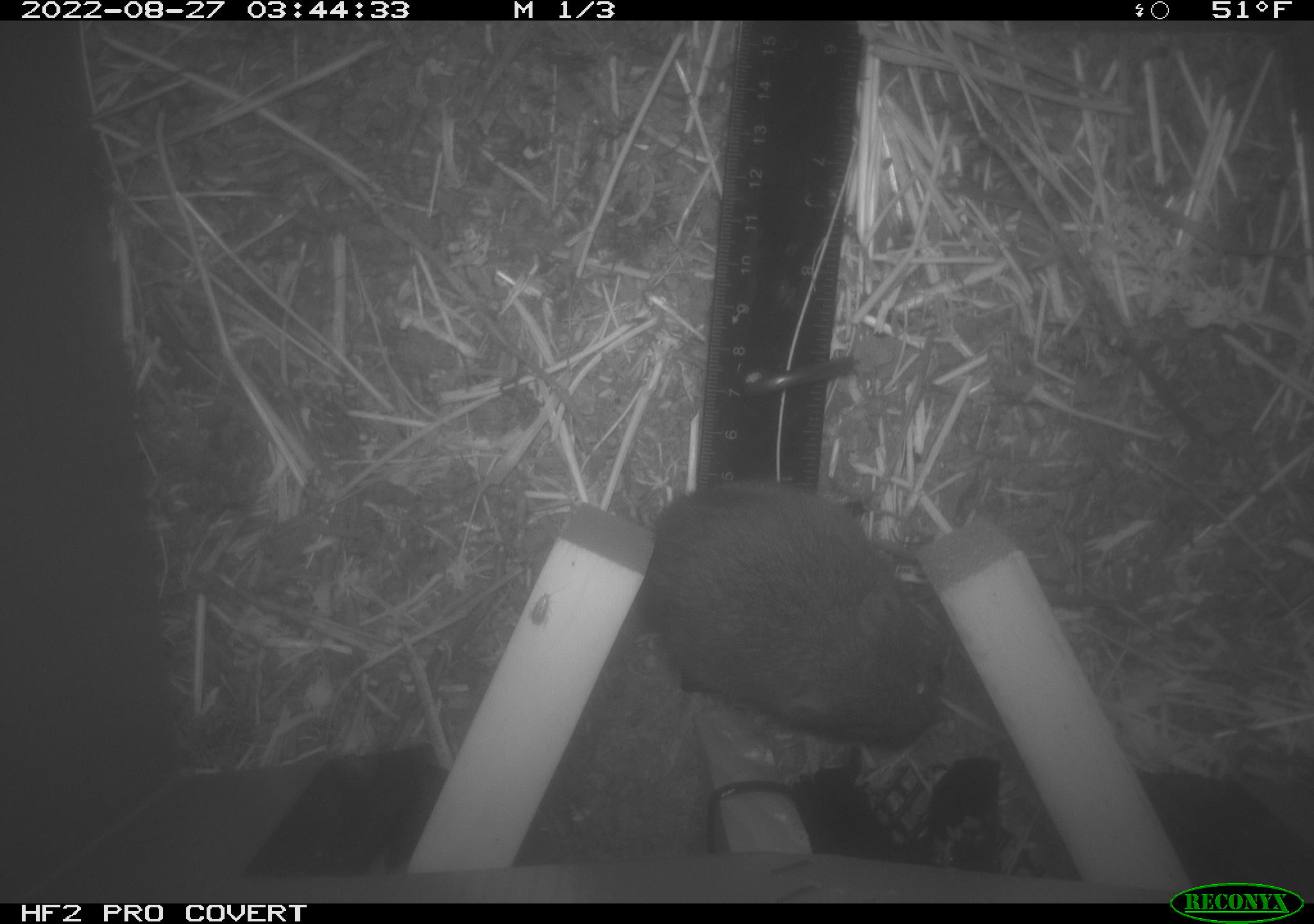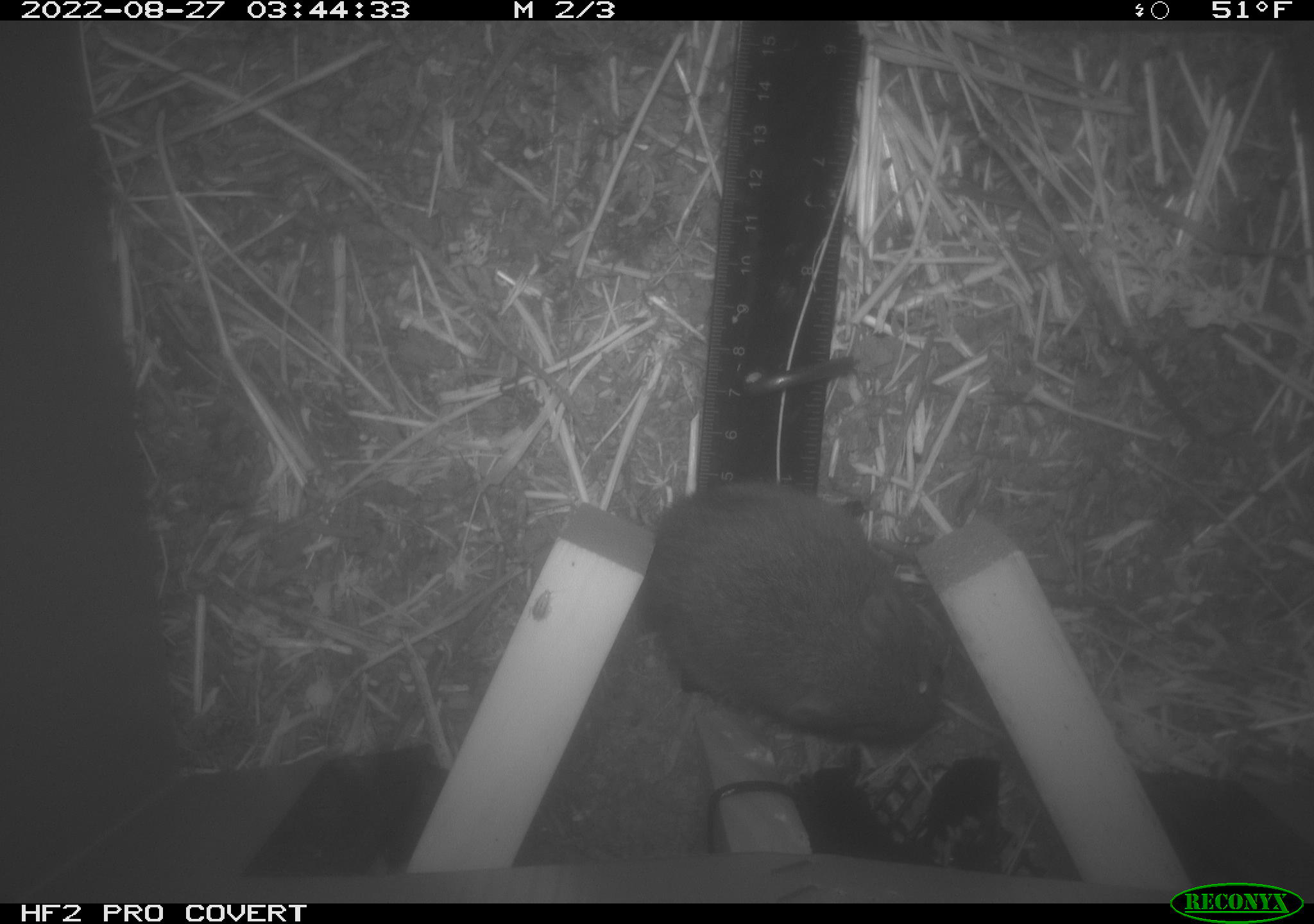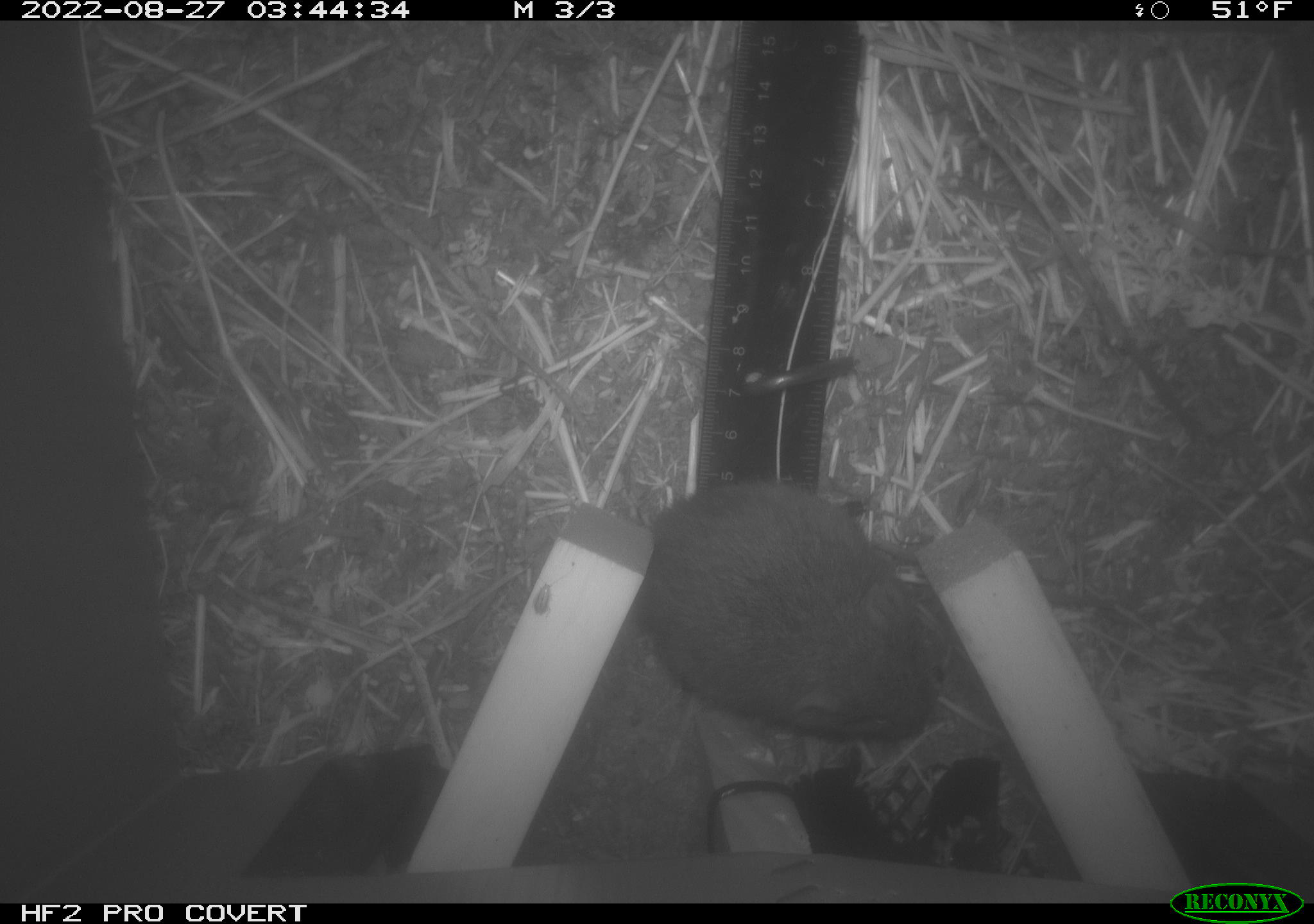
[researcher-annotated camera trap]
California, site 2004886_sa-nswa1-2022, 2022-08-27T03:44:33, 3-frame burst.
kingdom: Animalia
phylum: Chordata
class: Mammalia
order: Rodentia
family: Cricetidae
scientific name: Cricetidae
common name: hamsters, voles, lemmings, and allies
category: cricetidae family